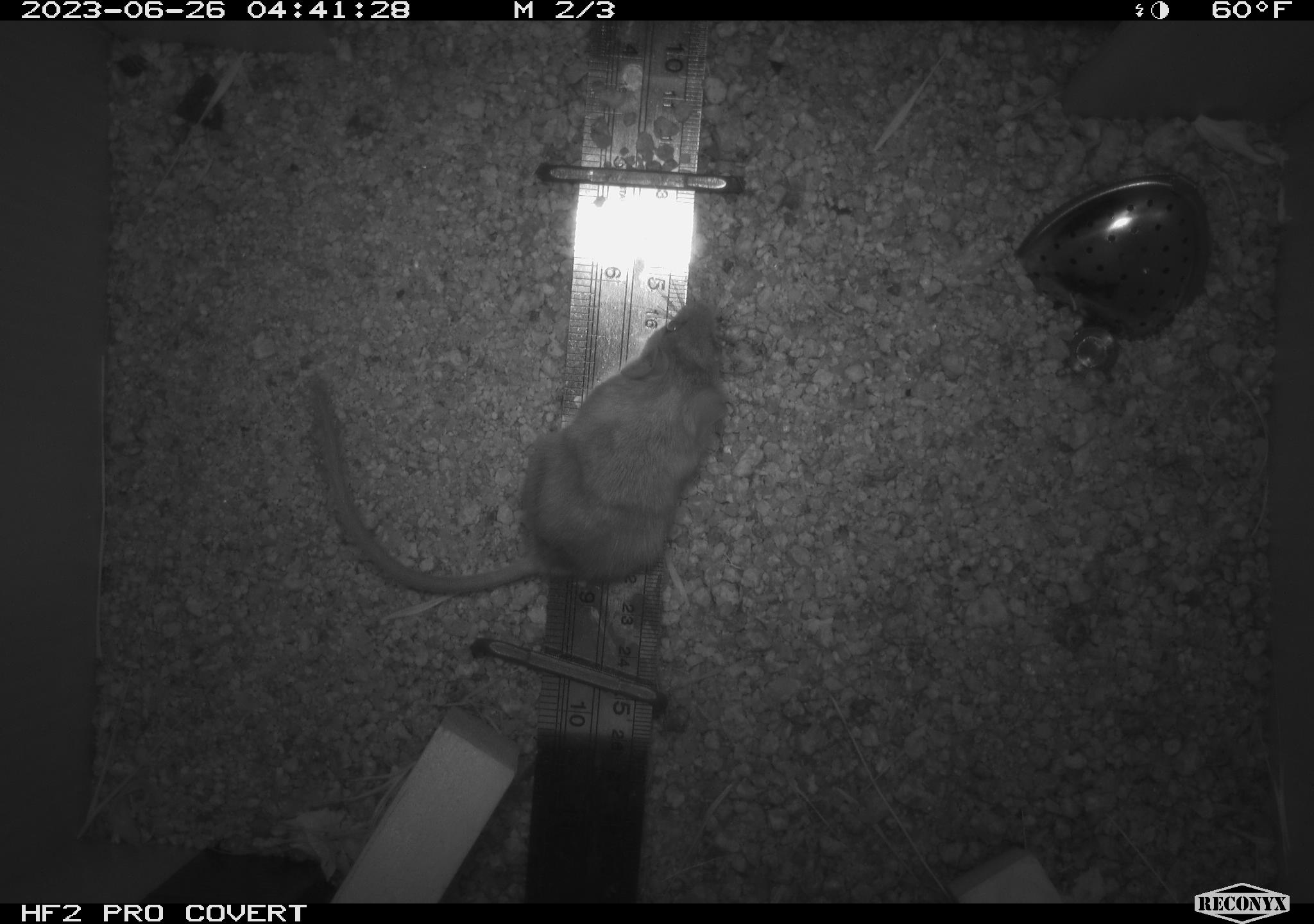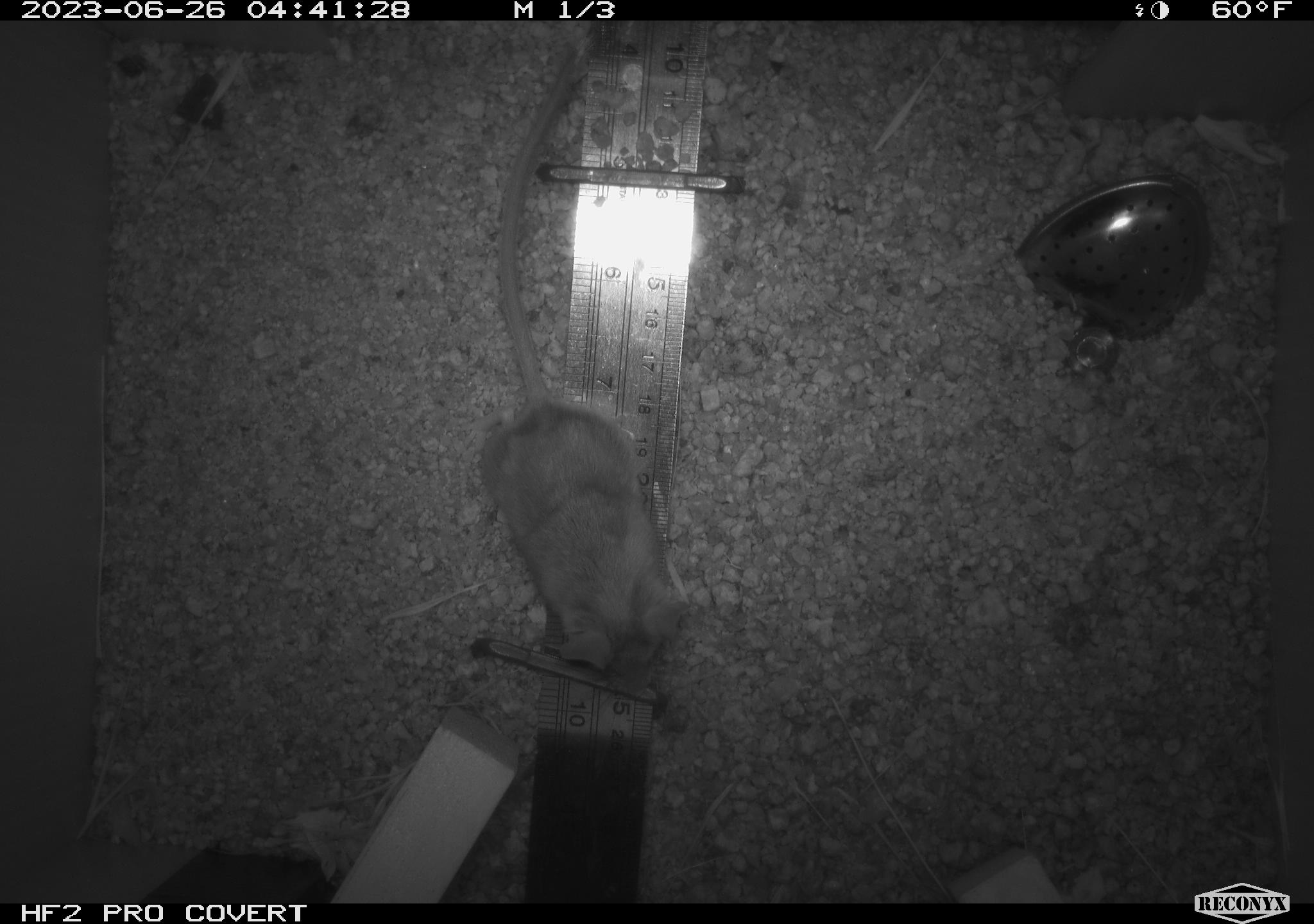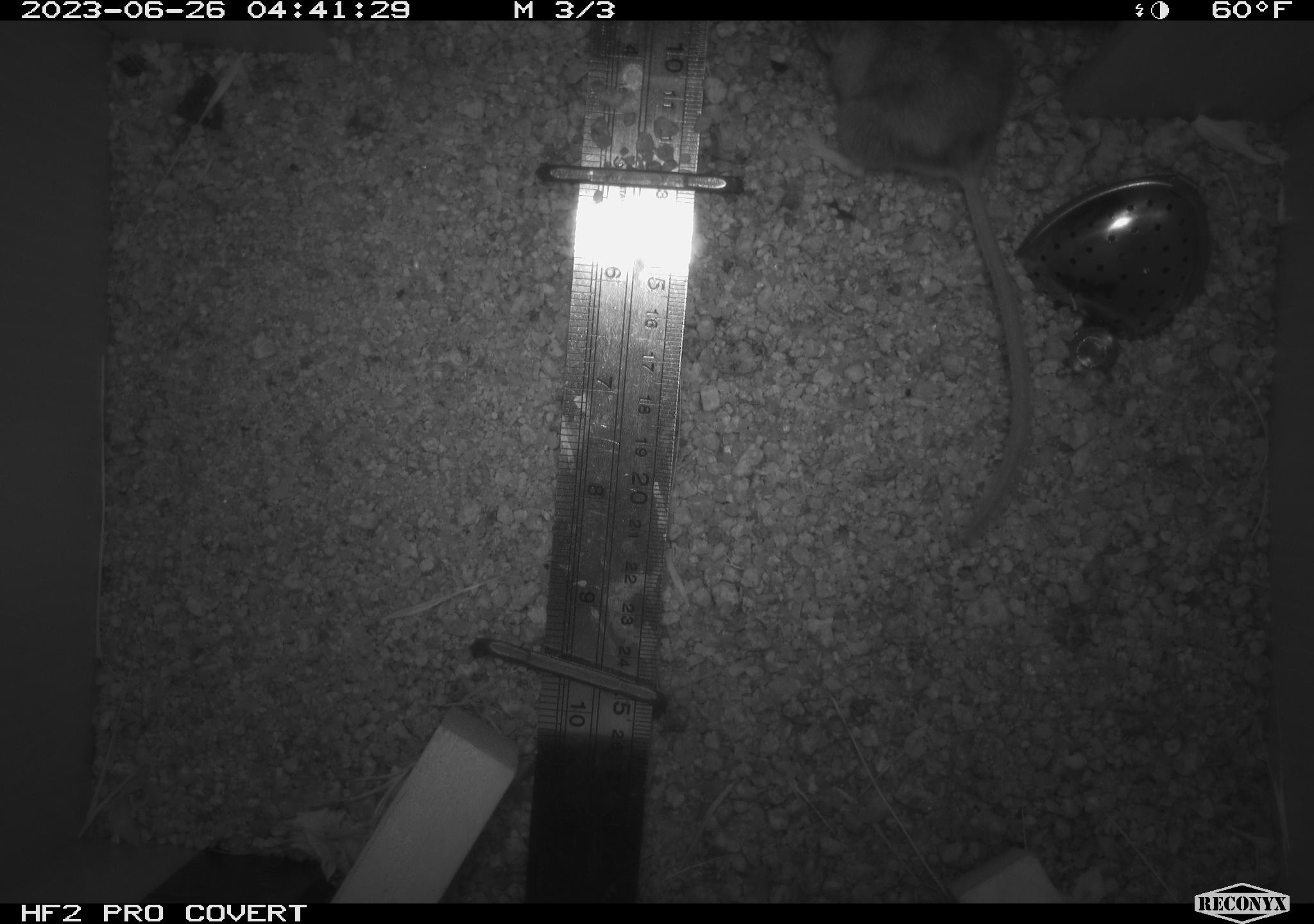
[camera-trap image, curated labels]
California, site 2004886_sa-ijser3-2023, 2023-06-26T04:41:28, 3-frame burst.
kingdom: Animalia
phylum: Chordata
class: Mammalia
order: Rodentia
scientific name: Rodentia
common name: mouse species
Mouse species (Rodentia).